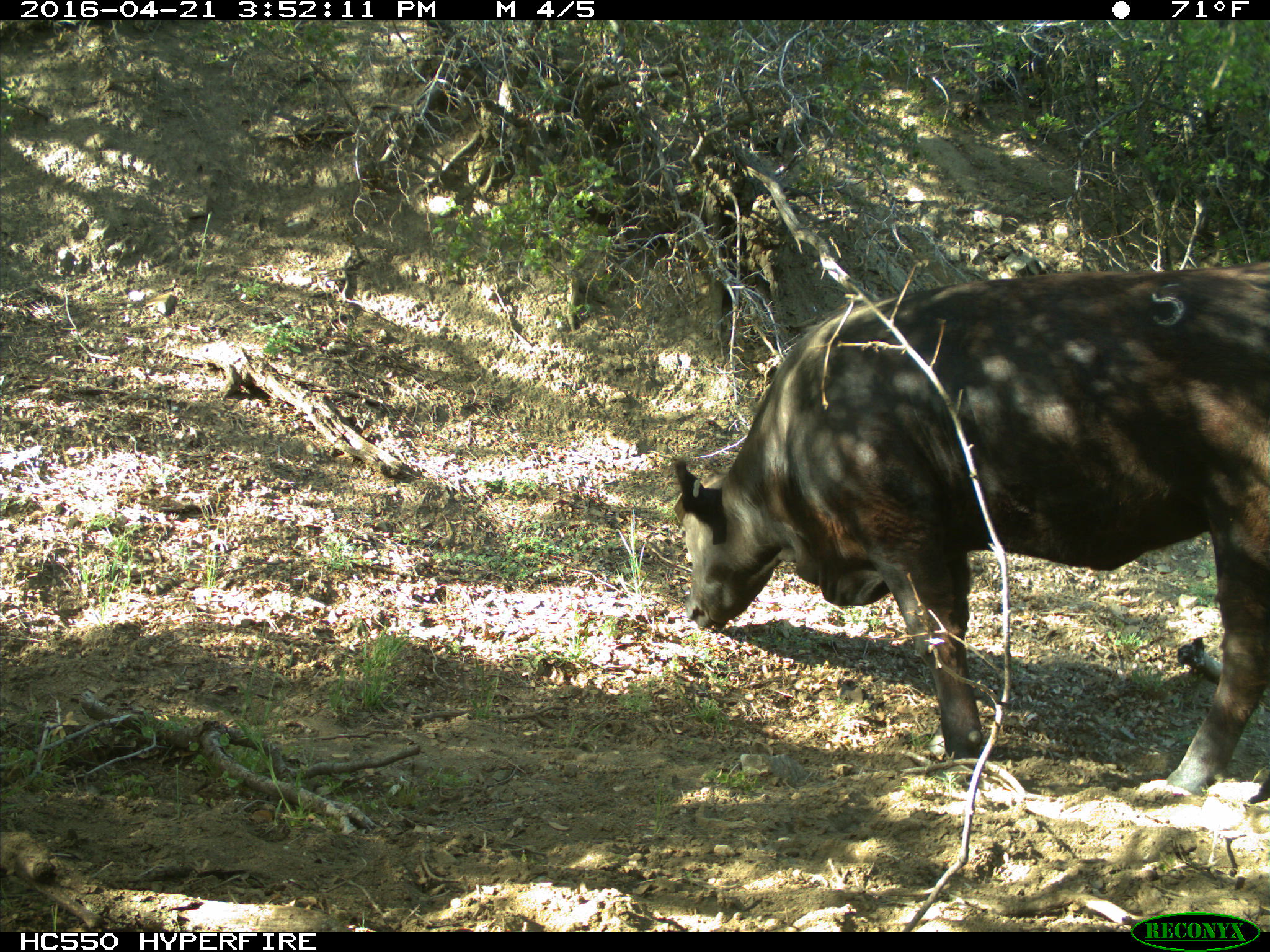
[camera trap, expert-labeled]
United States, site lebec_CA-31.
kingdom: Animalia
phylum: Chordata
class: Mammalia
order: Artiodactyla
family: Bovidae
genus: Bos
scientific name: Bos taurus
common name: domestic cow